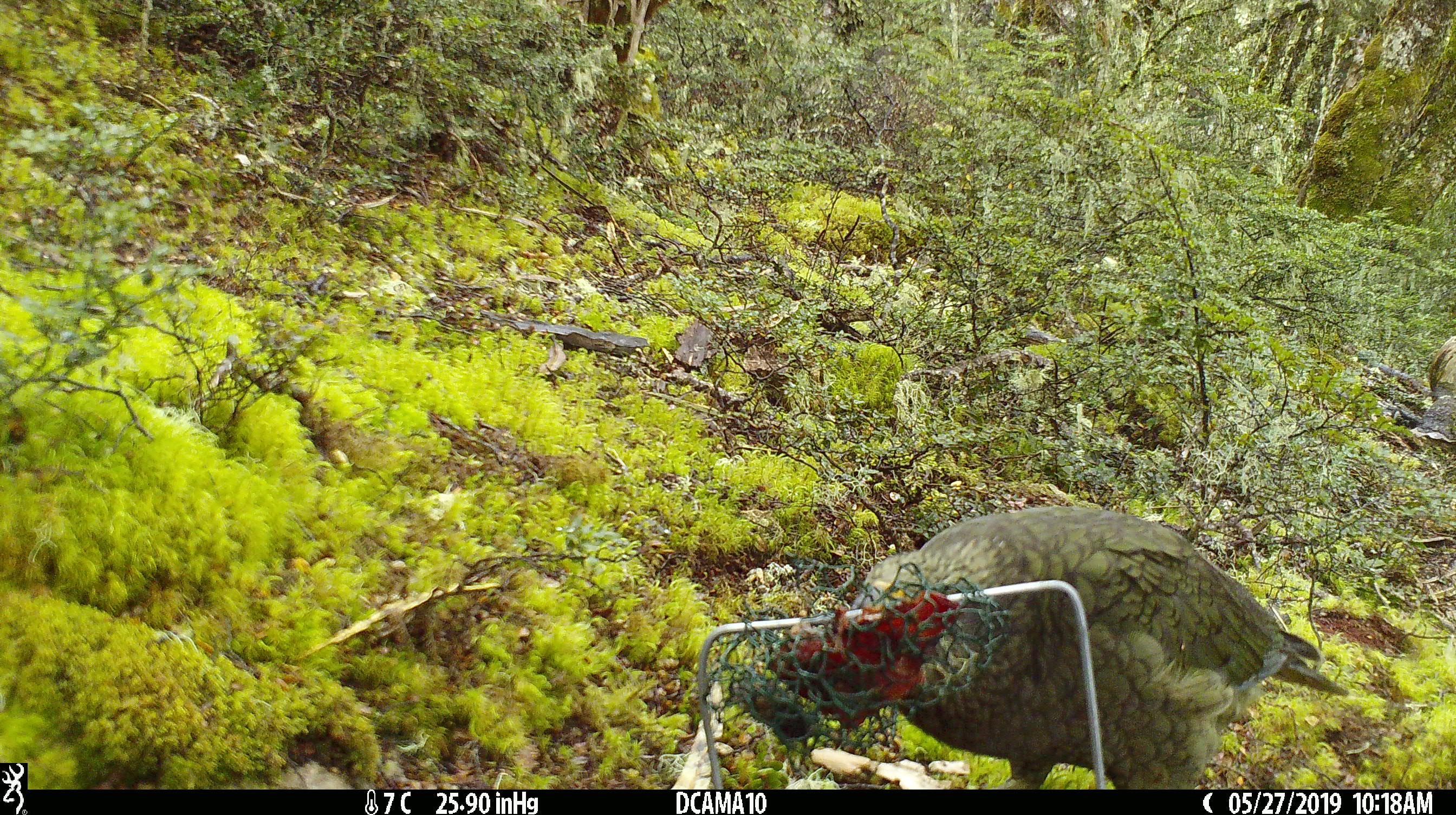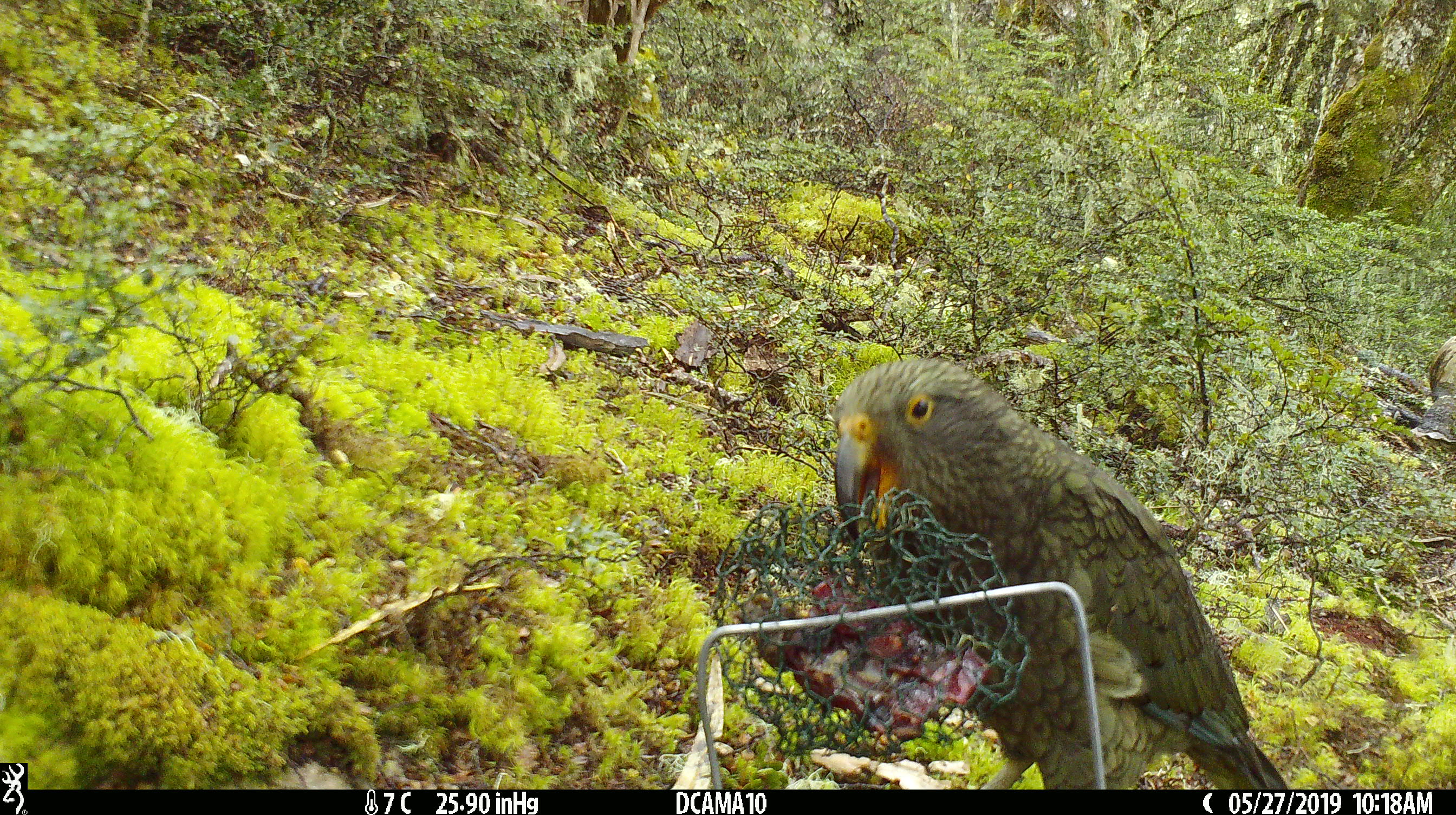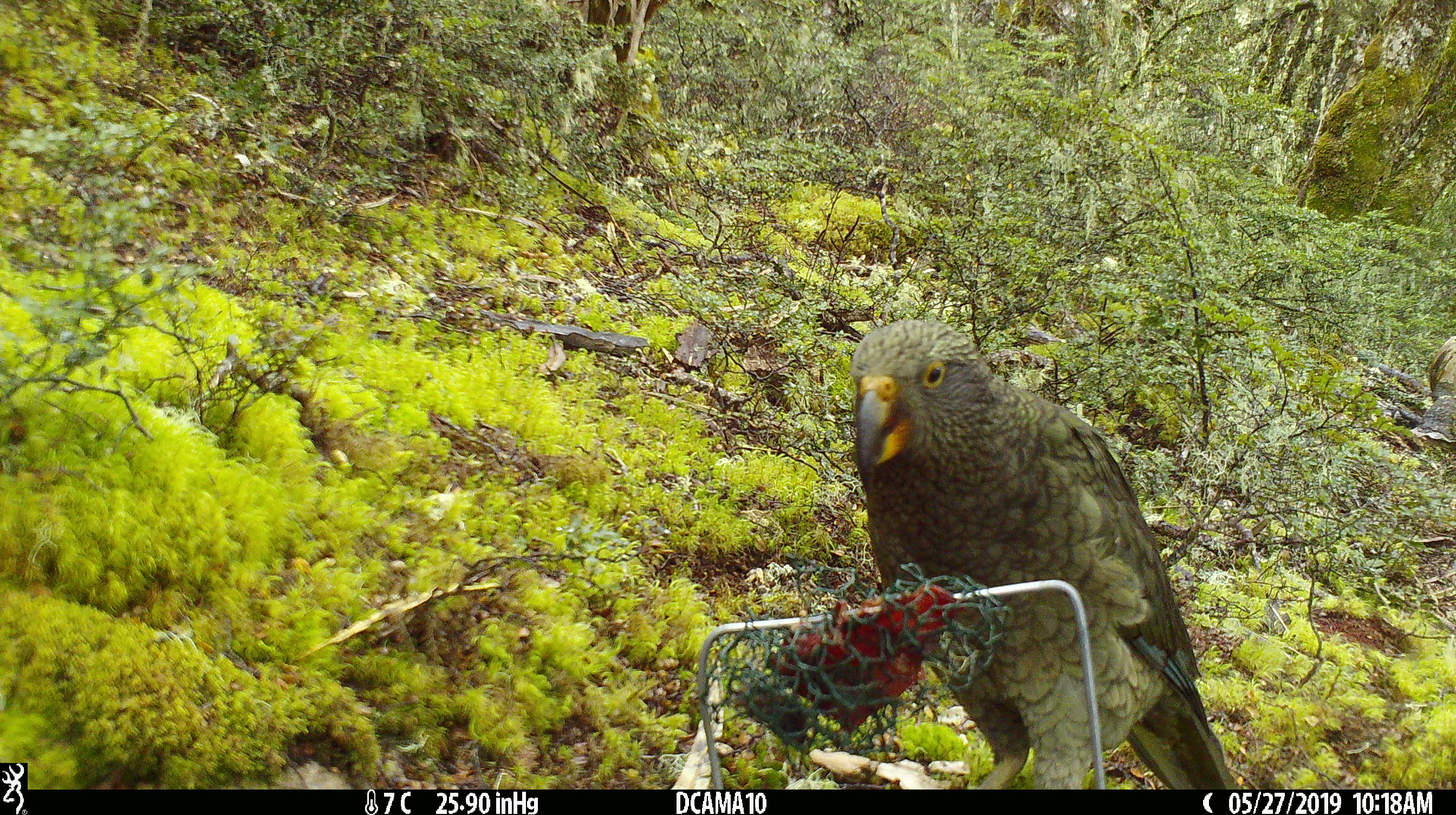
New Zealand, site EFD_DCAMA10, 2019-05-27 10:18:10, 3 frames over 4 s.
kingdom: Animalia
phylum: Chordata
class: Aves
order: Psittaciformes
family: Strigopidae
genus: Nestor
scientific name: Nestor notabilis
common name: kea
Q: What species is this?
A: Kea (Nestor notabilis).